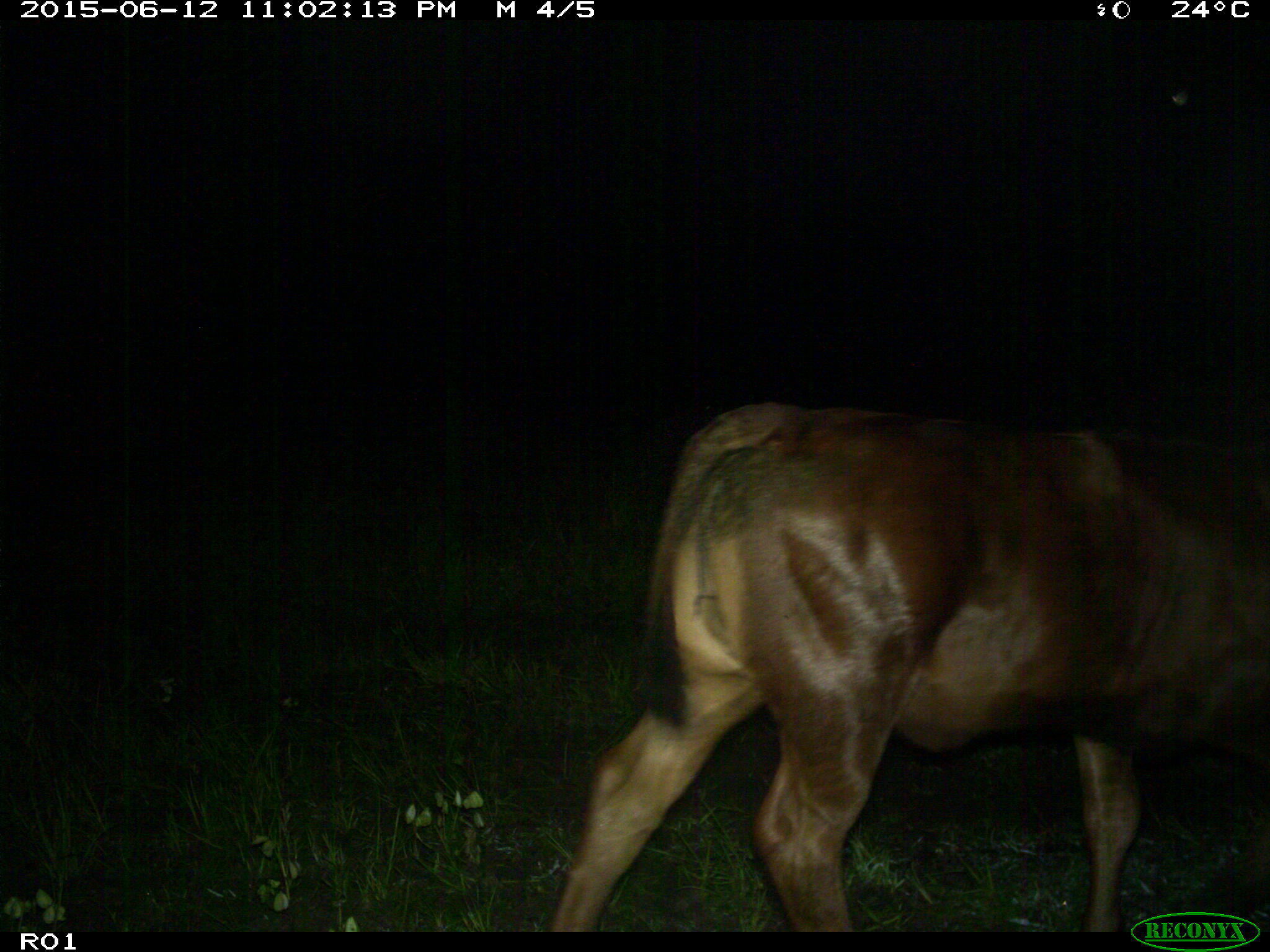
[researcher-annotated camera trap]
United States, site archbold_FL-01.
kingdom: Animalia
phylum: Chordata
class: Mammalia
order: Artiodactyla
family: Bovidae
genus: Bos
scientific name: Bos taurus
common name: domestic cow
Bos taurus (domestic cow).